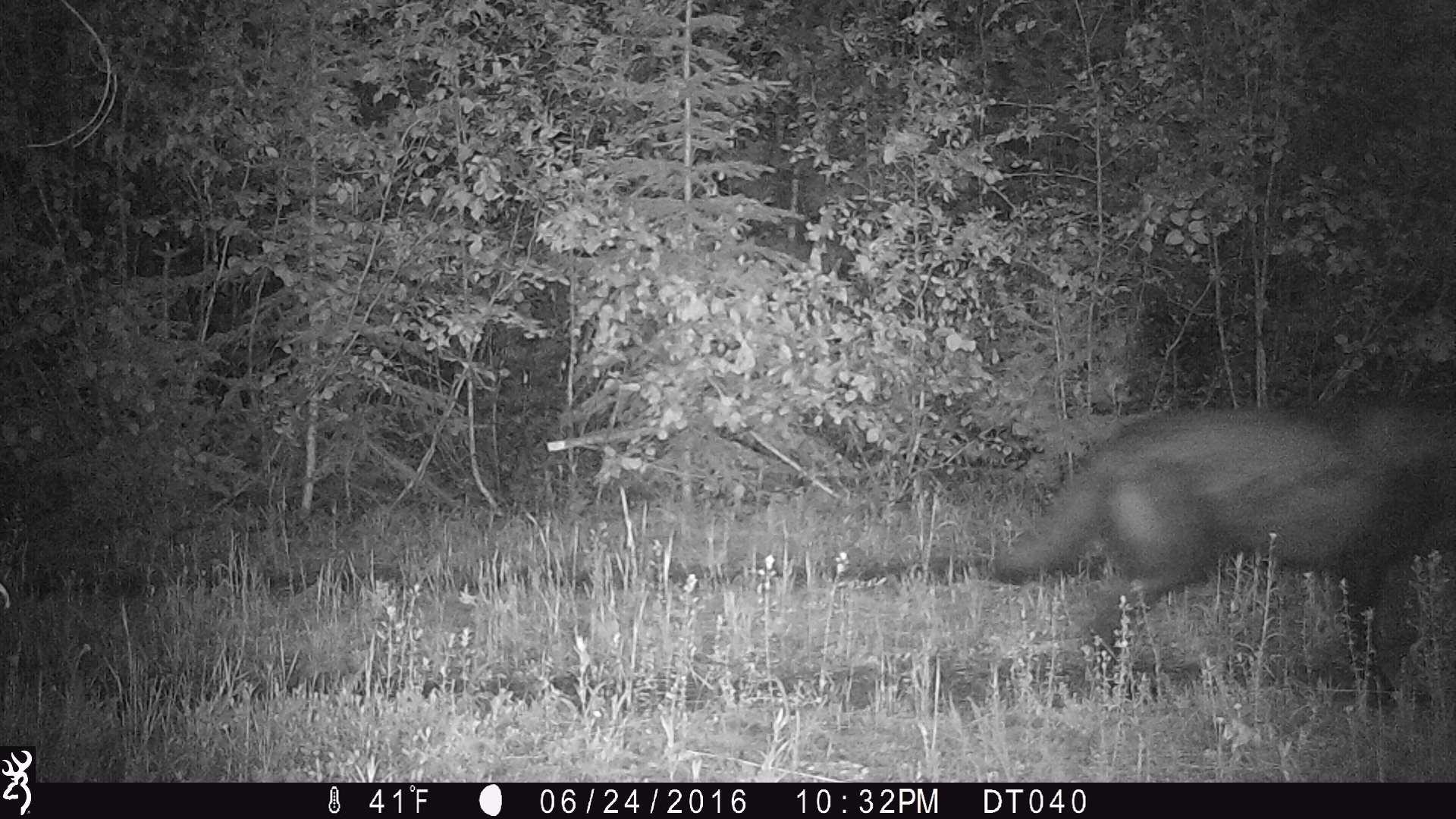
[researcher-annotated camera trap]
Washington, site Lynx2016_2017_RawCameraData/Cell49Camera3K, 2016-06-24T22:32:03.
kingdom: Animalia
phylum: Chordata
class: Mammalia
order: Carnivora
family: Canidae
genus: Canis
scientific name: Canis lupus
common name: gray wolf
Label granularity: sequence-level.